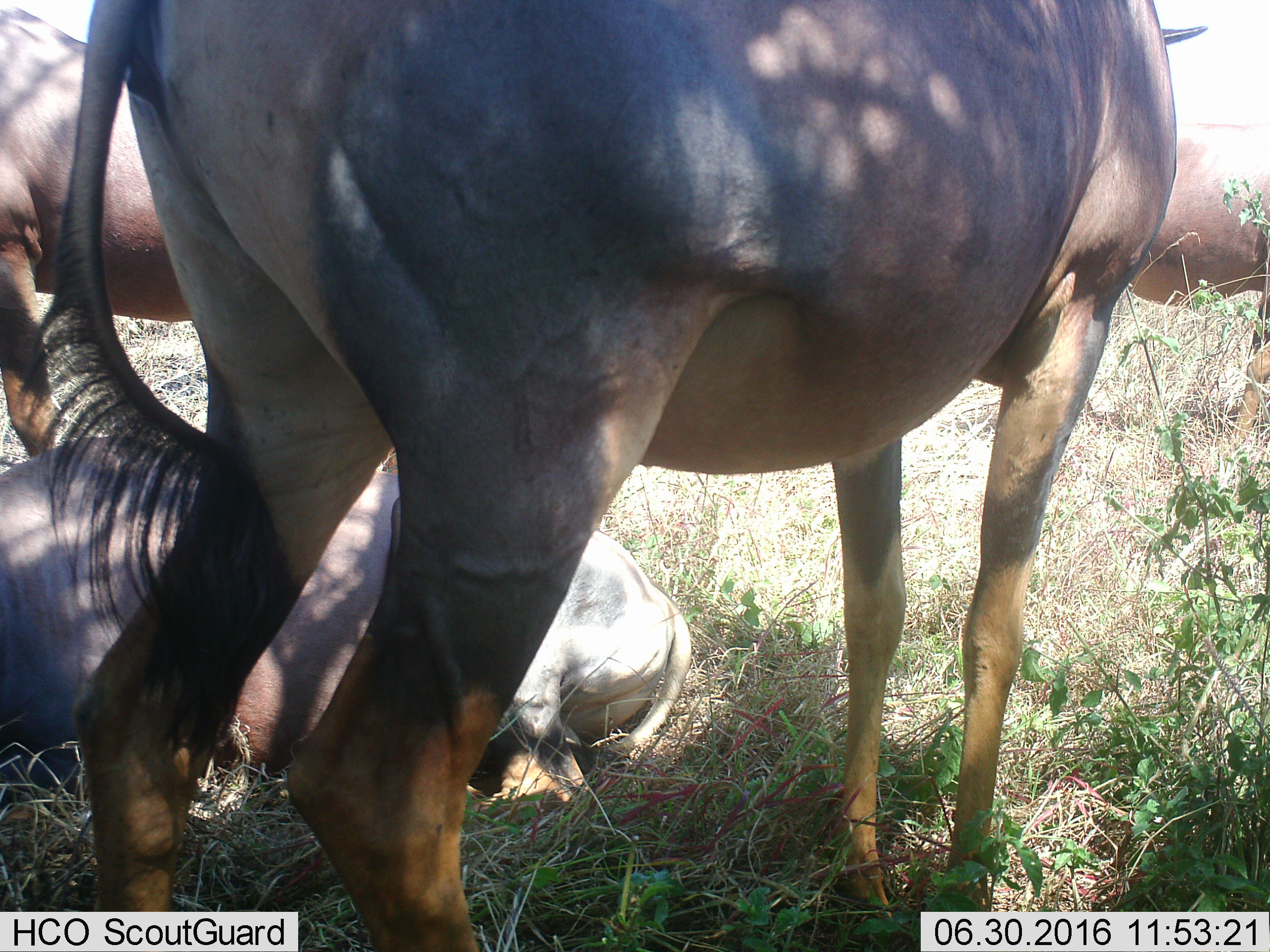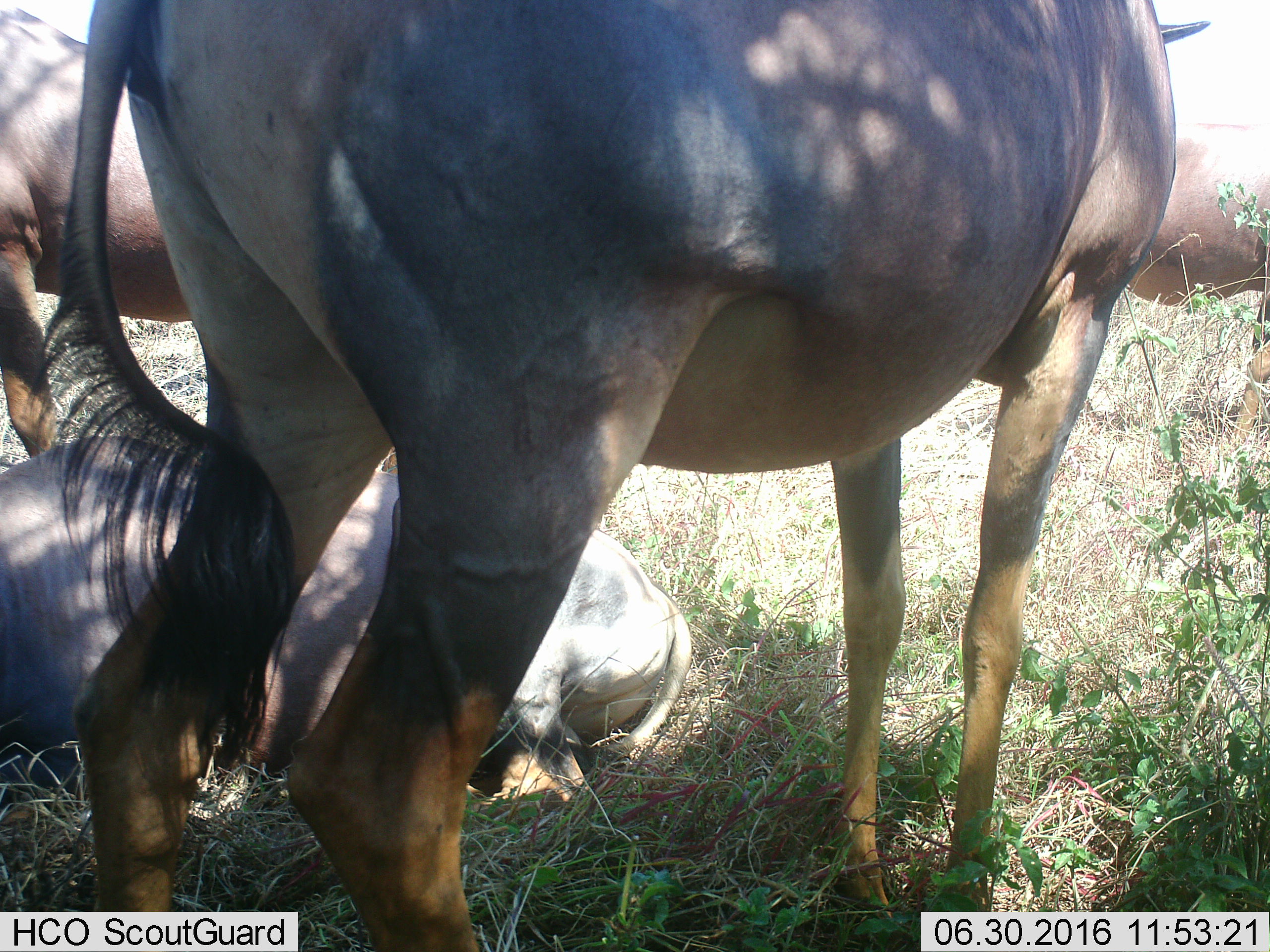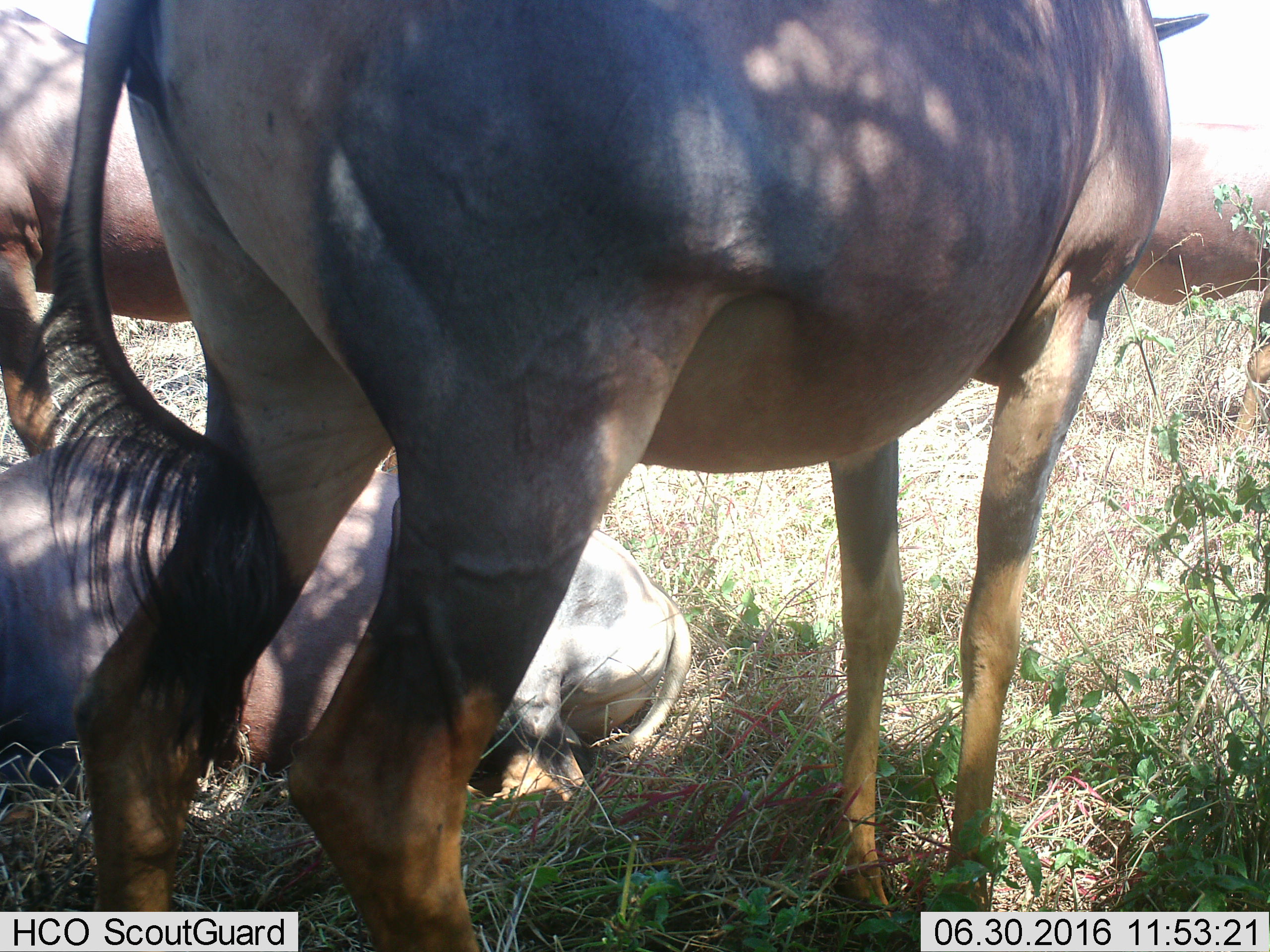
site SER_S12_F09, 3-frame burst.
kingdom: Animalia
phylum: Chordata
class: Mammalia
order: Artiodactyla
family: Bovidae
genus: Damaliscus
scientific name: Damaliscus lunatus jimela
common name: topi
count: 4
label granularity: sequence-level